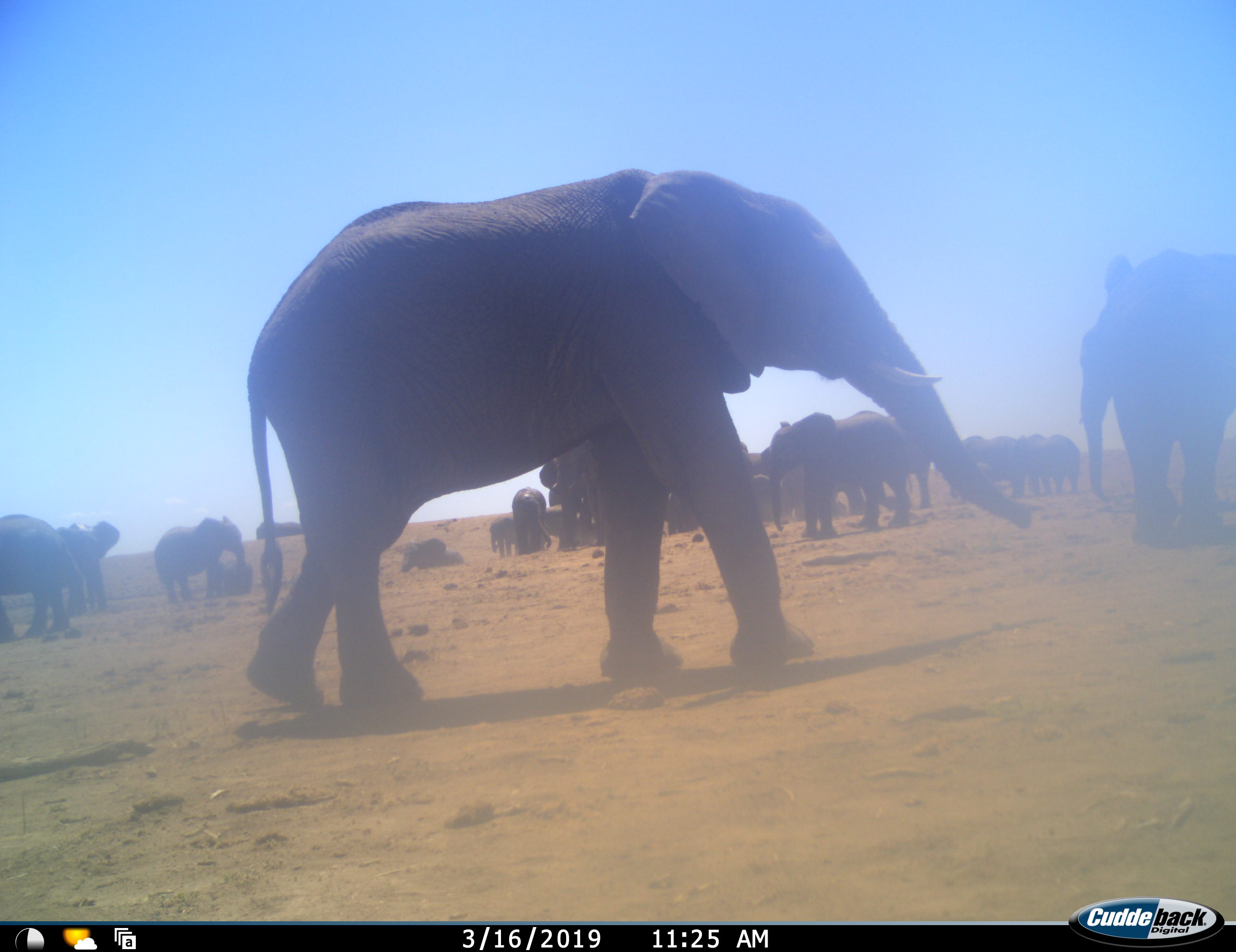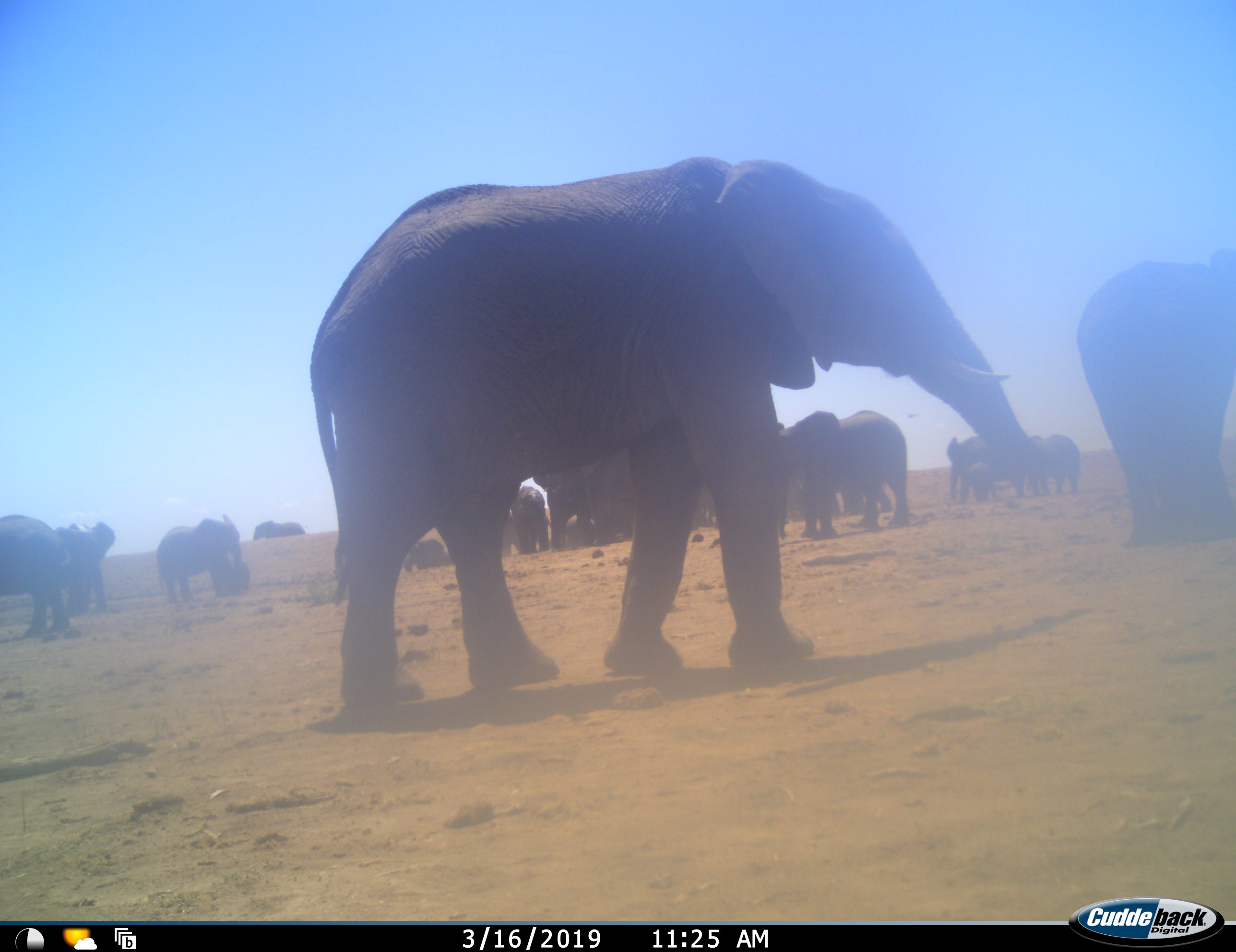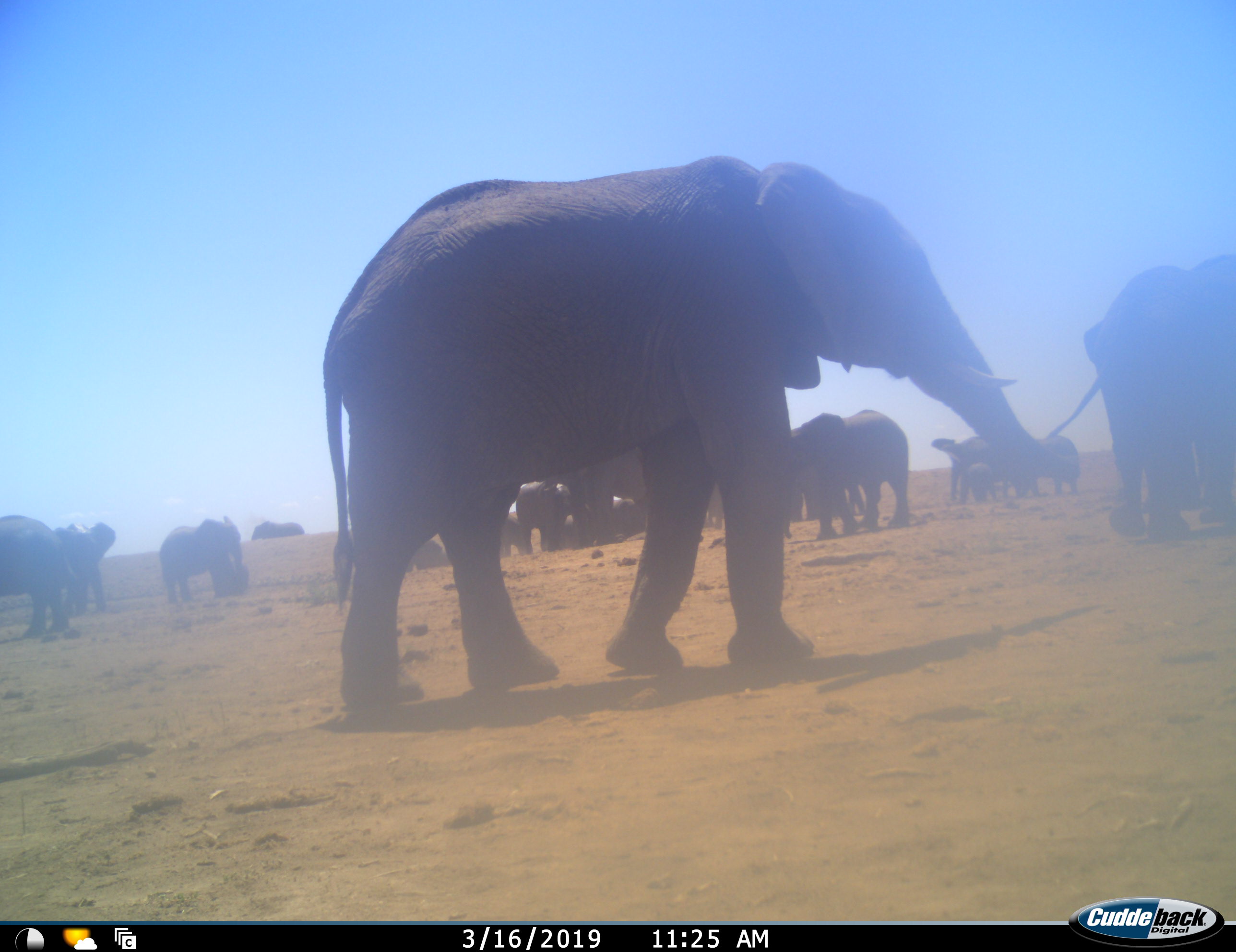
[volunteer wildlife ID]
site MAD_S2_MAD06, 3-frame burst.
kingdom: Animalia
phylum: Chordata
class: Mammalia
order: Proboscidea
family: Elephantidae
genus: Loxodonta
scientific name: Loxodonta africana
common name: african bush elephant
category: elephant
Elephant (african bush elephant) (Loxodonta africana), count 11-50. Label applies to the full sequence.